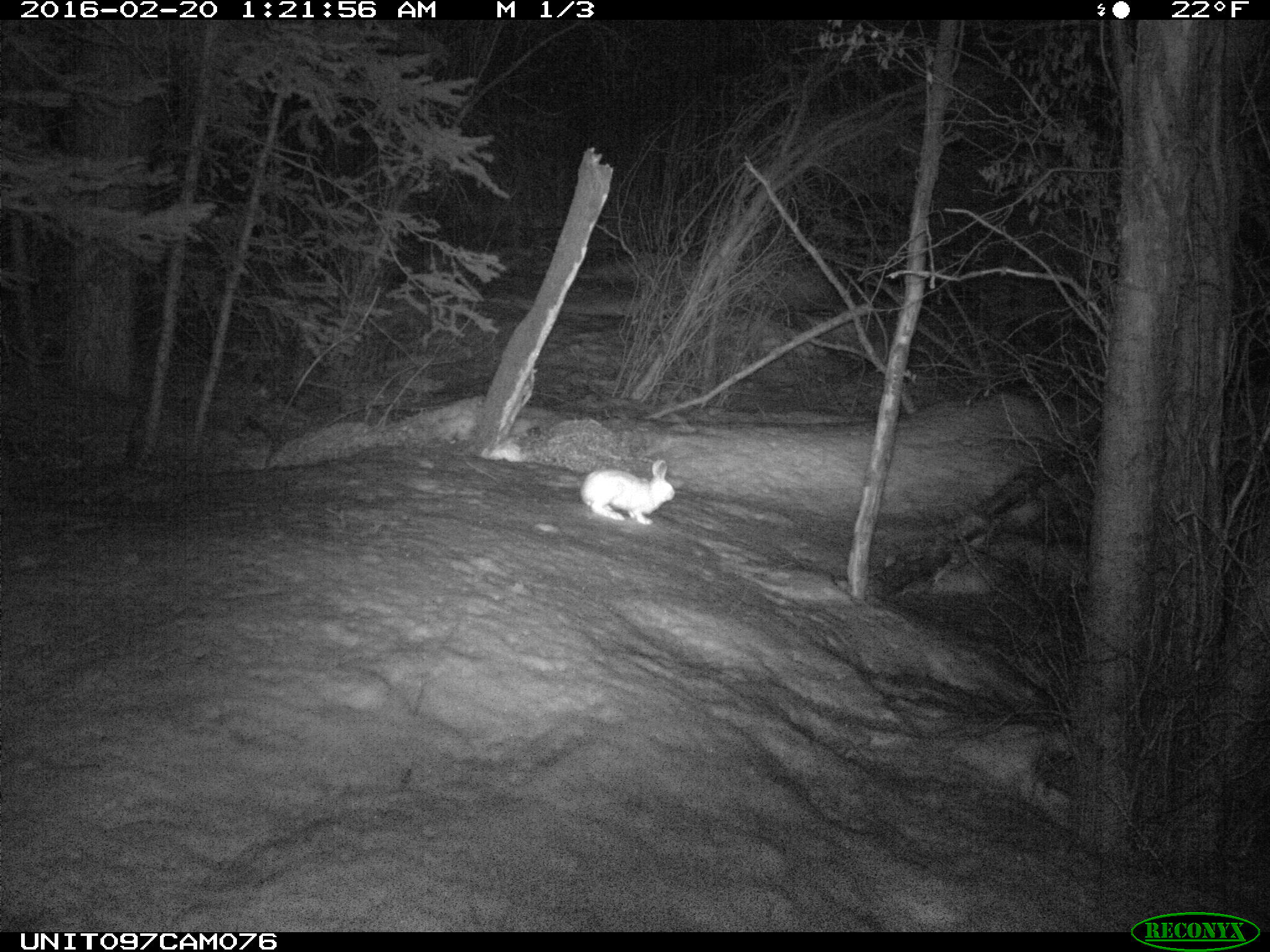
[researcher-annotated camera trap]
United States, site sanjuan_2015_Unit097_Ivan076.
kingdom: Animalia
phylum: Chordata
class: Mammalia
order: Lagomorpha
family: Leporidae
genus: Lepus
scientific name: Lepus americanus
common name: snowshoe hare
Lepus americanus (snowshoe hare).